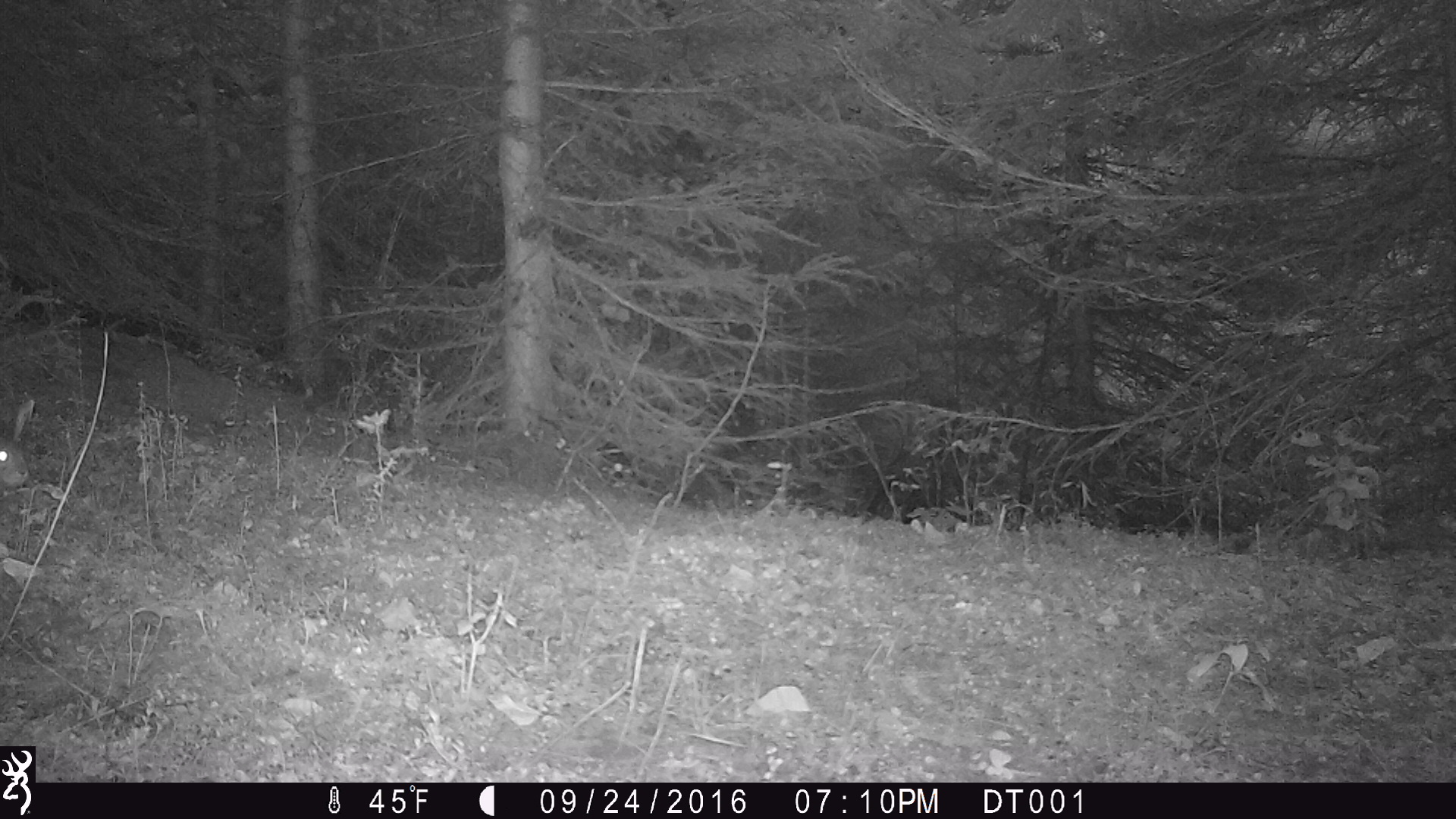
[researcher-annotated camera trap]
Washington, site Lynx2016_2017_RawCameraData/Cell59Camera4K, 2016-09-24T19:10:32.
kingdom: Animalia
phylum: Chordata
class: Mammalia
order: Lagomorpha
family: Leporidae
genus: Lepus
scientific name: Lepus americanus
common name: snowshoe hare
Lepus americanus (snowshoe hare). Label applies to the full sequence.